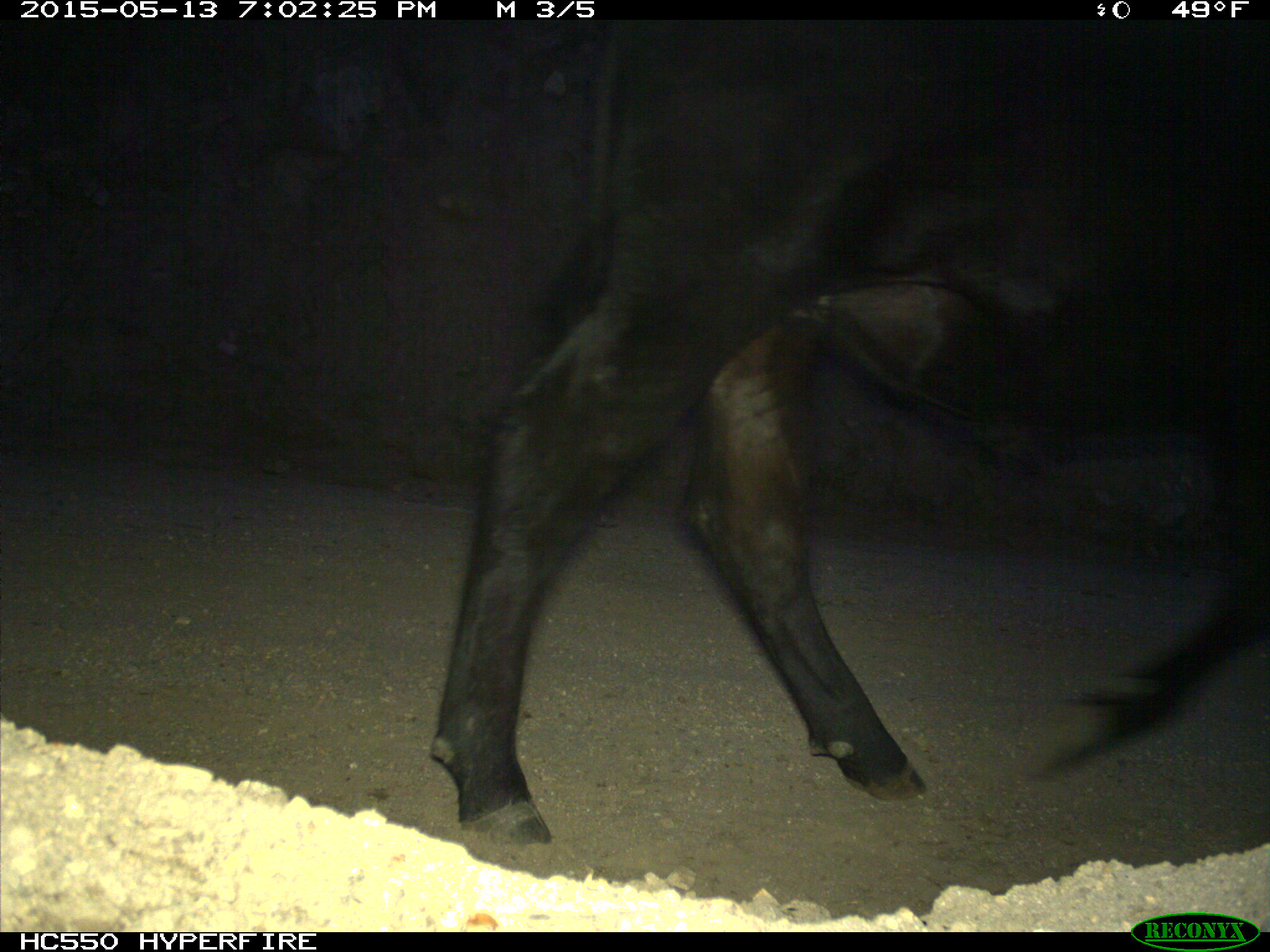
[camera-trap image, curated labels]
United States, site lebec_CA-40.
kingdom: Animalia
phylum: Chordata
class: Mammalia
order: Artiodactyla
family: Bovidae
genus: Bos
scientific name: Bos taurus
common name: domestic cow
Bos taurus (domestic cow).